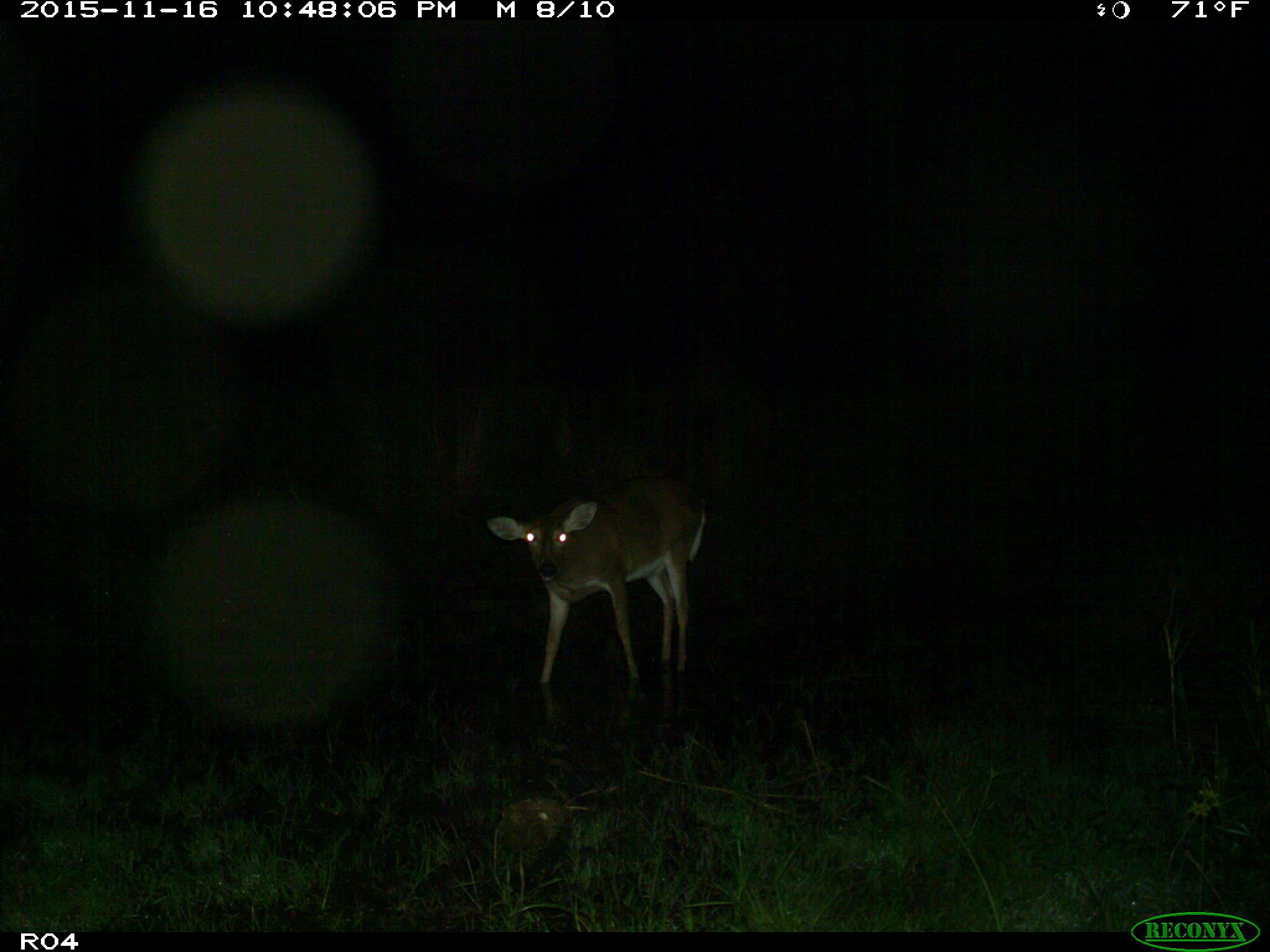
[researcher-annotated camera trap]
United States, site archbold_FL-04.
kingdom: Animalia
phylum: Chordata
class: Mammalia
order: Artiodactyla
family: Cervidae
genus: Odocoileus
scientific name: Odocoileus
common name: deer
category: unidentified deer